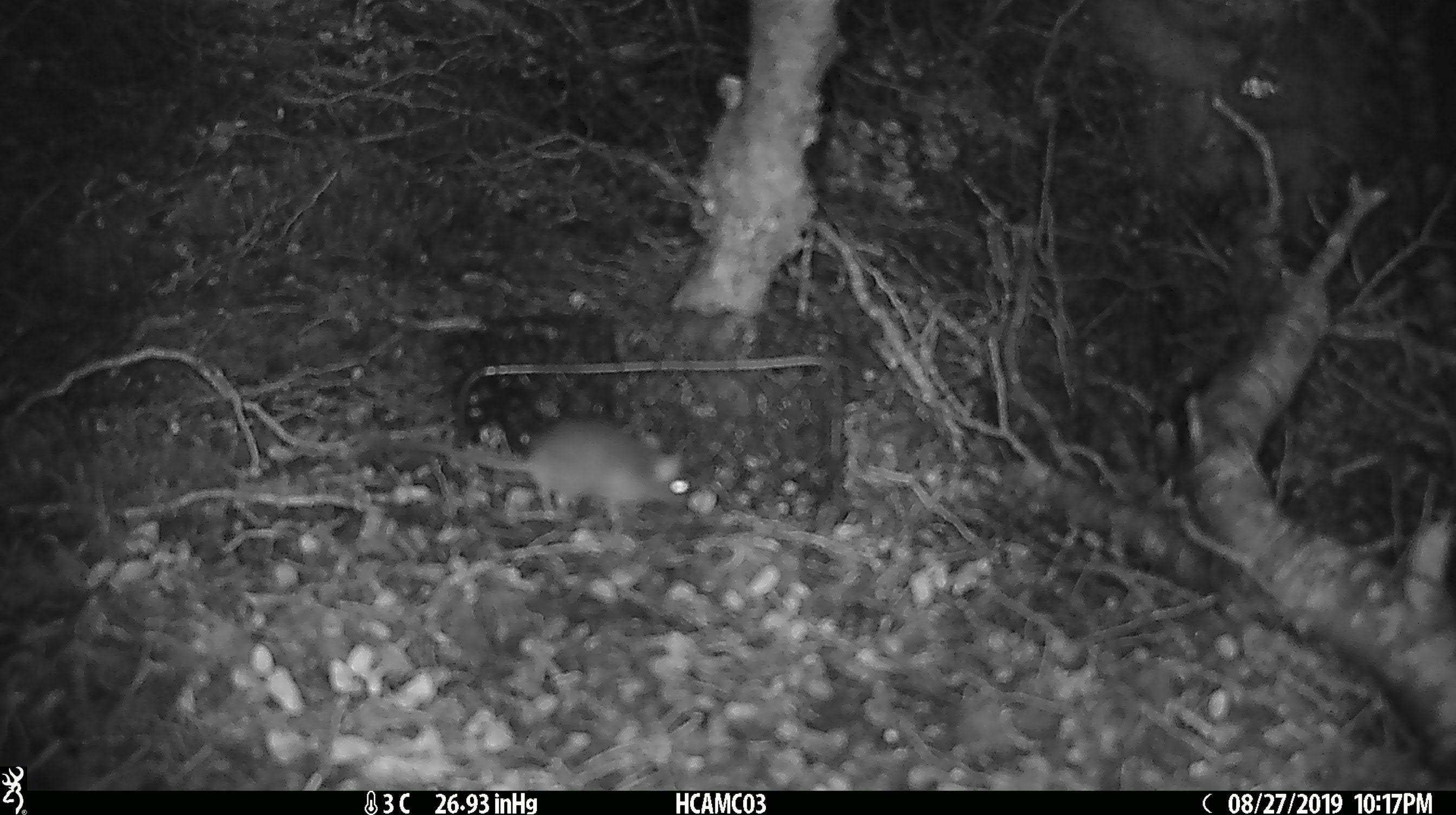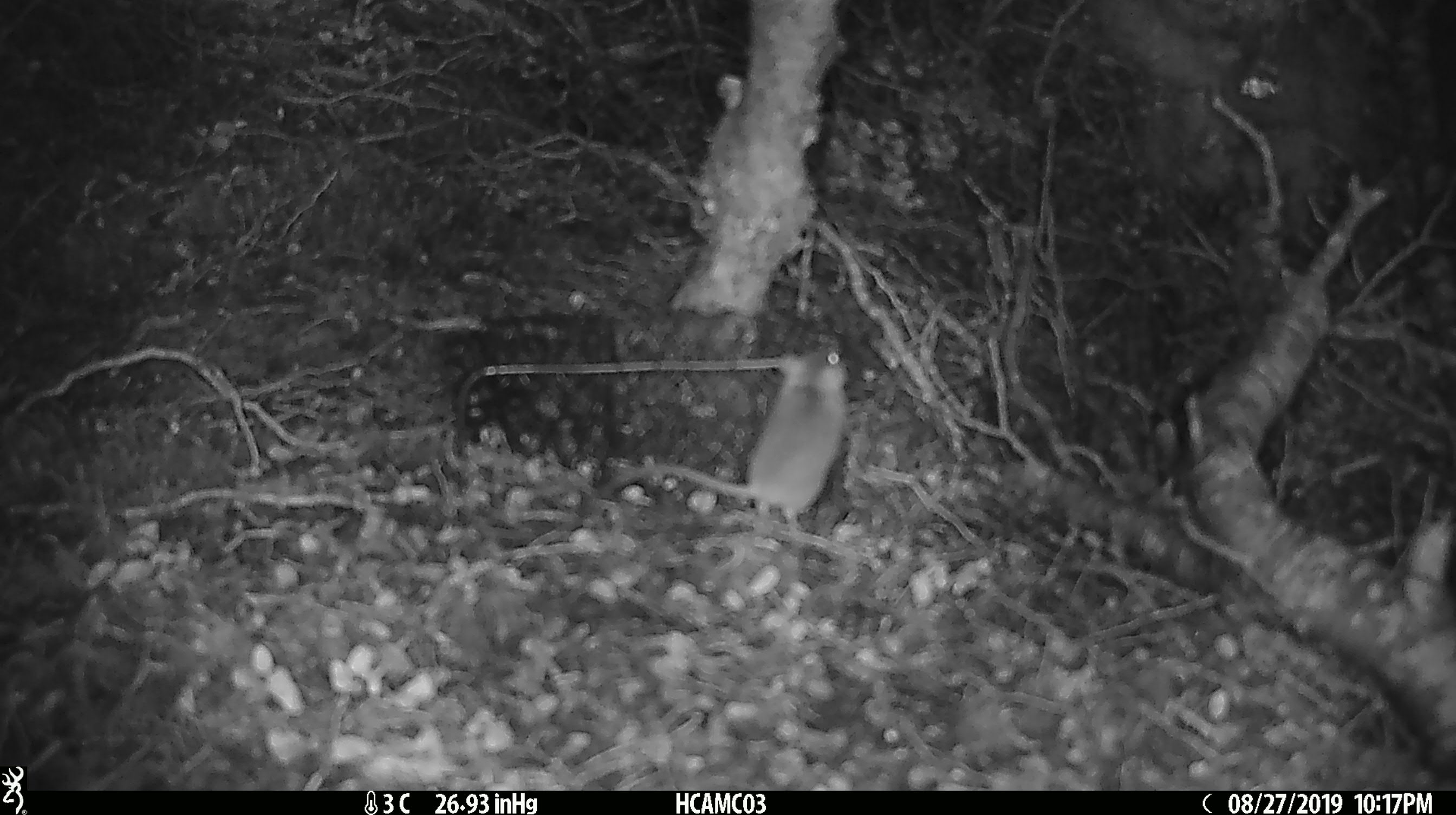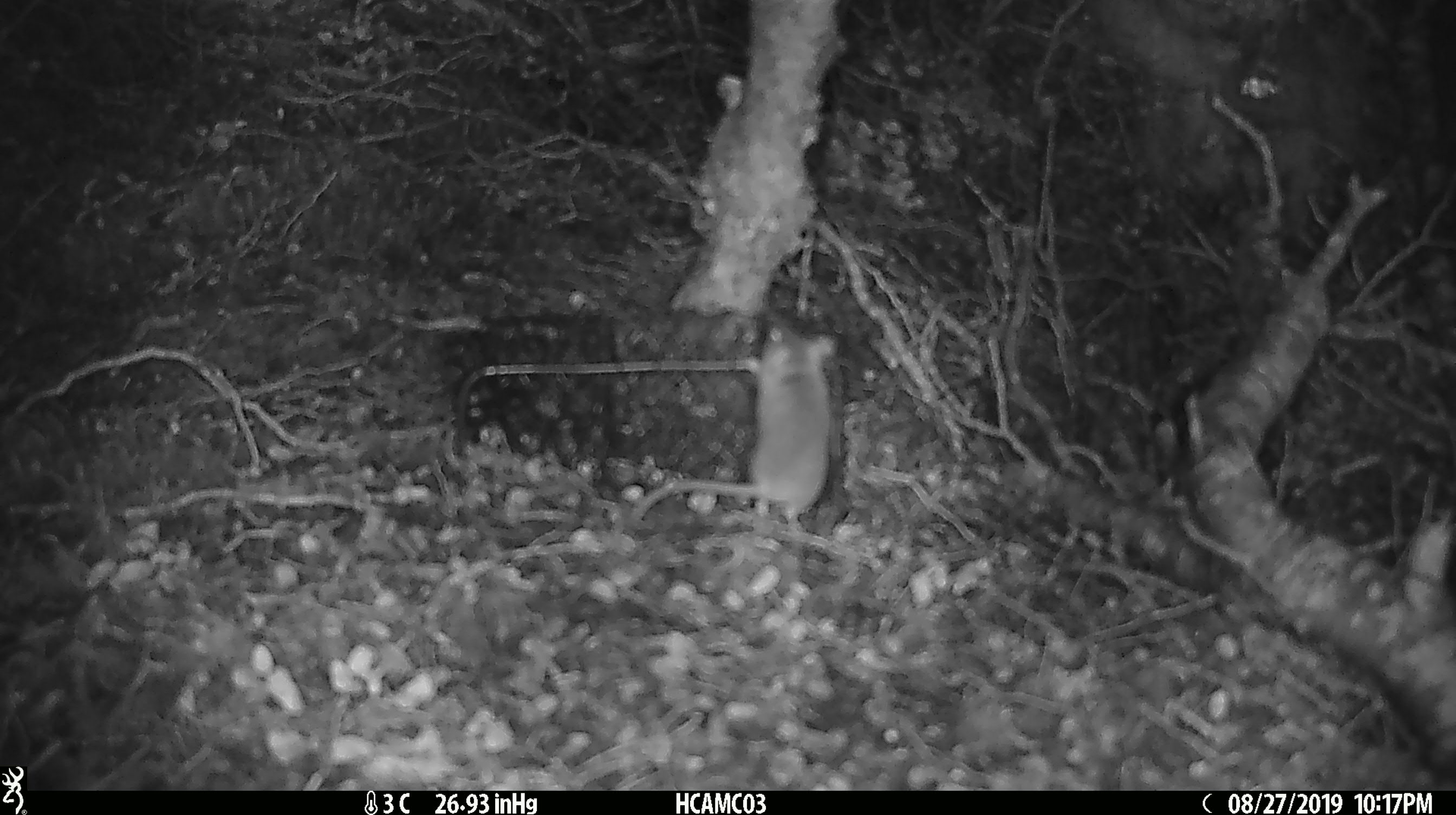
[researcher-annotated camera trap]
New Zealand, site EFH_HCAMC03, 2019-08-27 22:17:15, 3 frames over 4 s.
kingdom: Animalia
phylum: Chordata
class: Mammalia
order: Rodentia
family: Muridae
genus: Mus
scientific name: Mus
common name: mouse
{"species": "mouse (Mus)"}